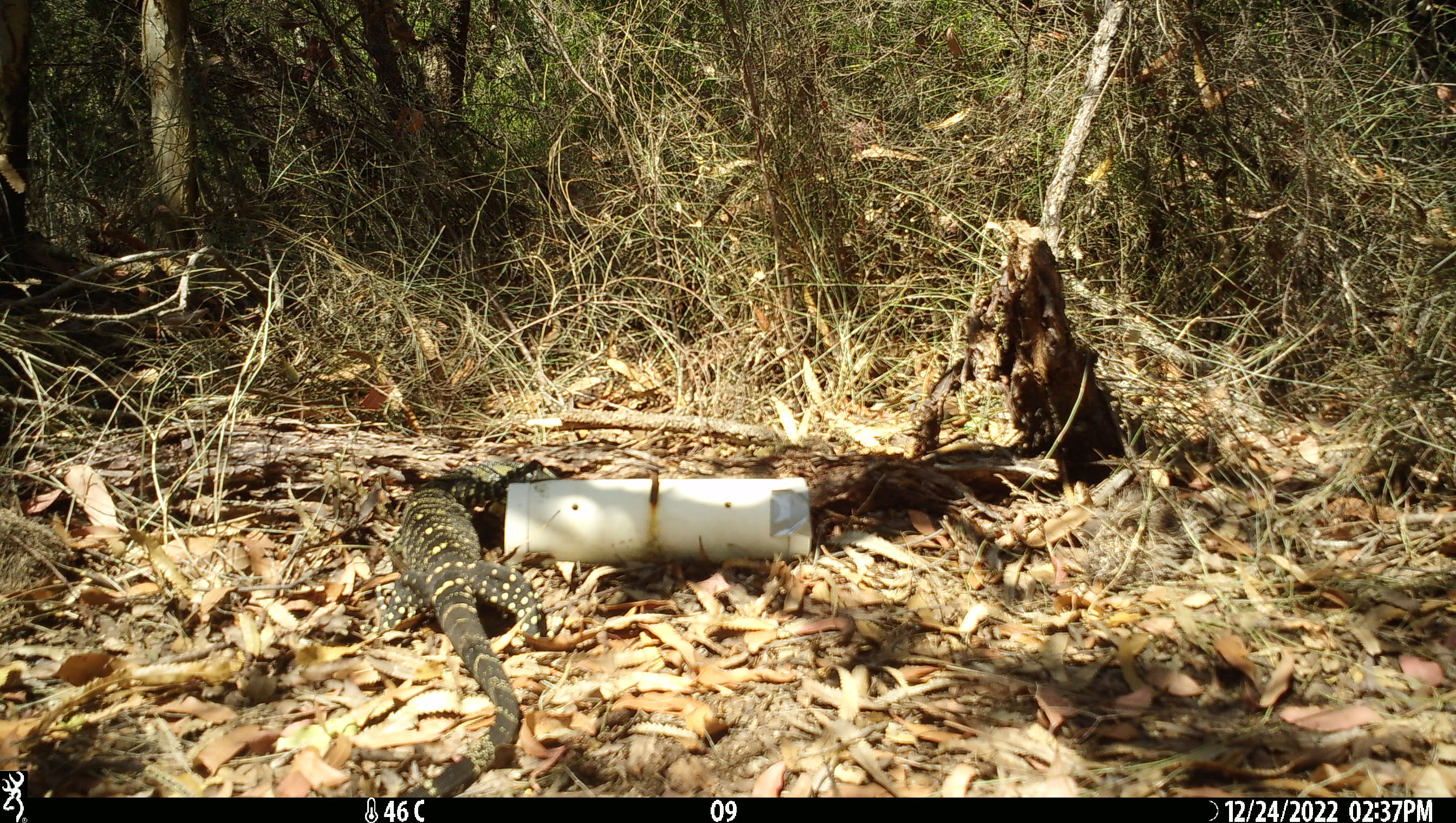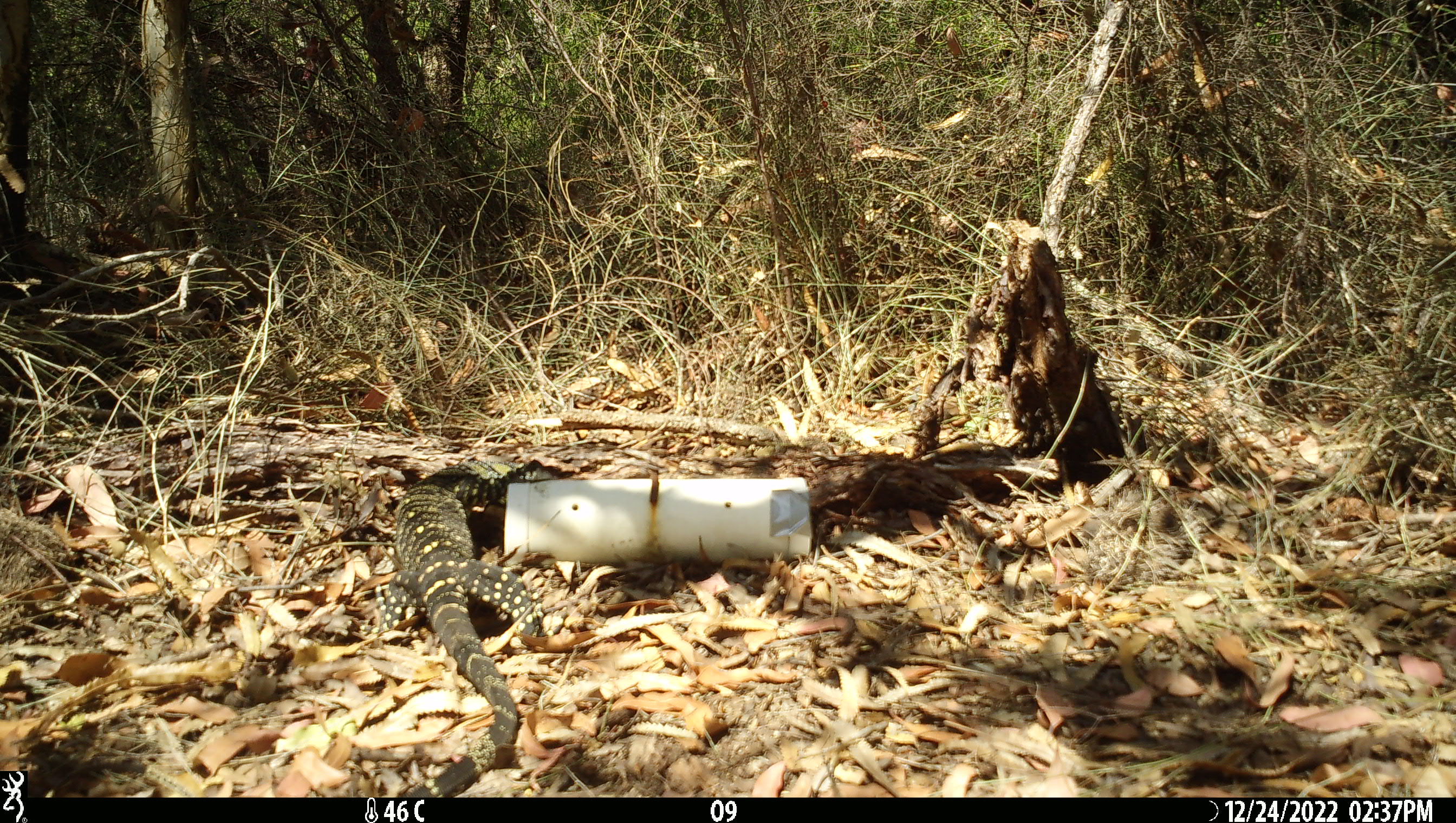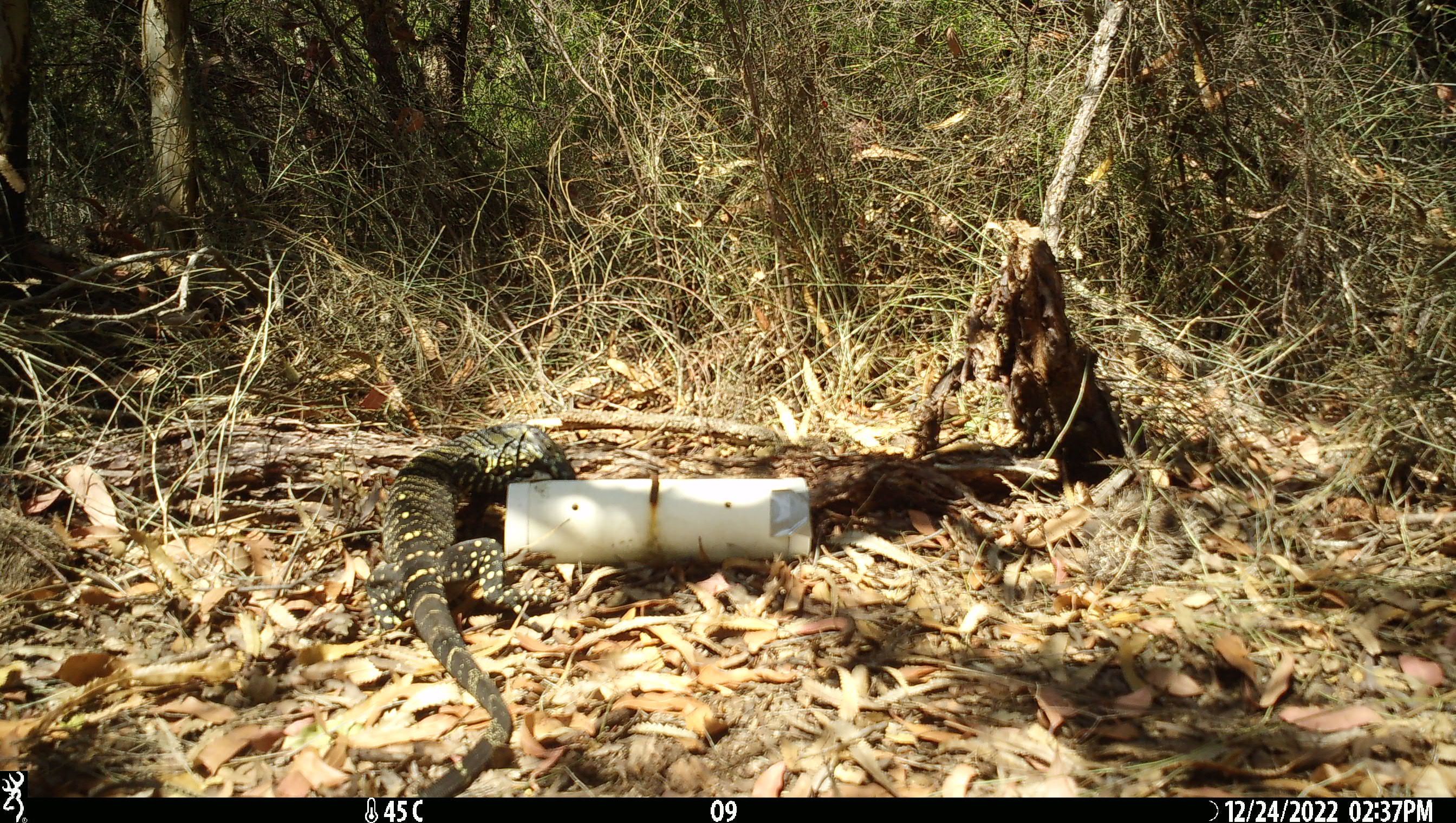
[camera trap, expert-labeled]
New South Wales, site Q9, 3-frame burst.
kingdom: Animalia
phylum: Chordata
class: Reptilia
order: Squamata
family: Varanidae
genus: Varanus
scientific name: Varanus varius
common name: lace monitor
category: goanna